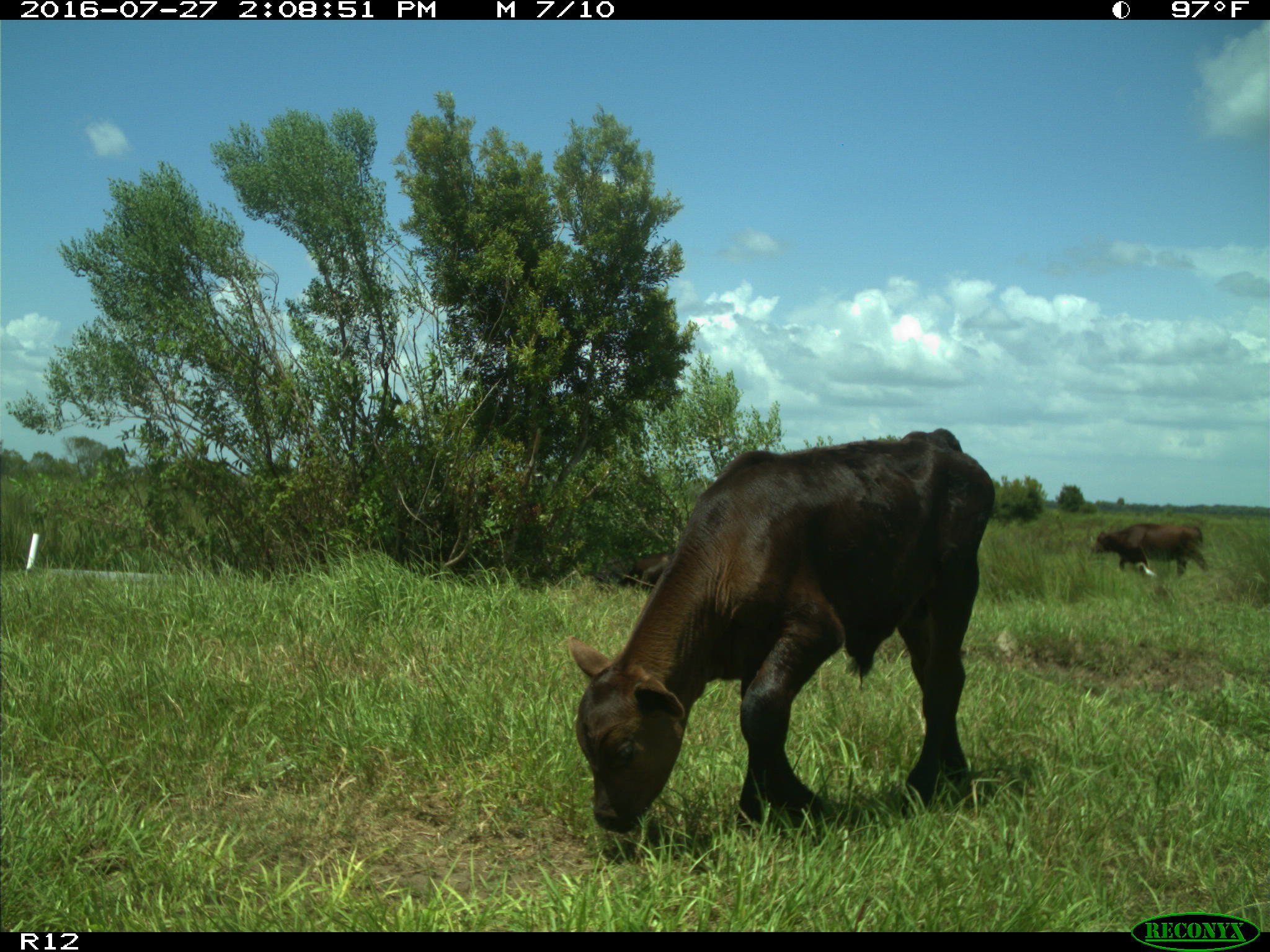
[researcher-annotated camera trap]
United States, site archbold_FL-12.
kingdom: Animalia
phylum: Chordata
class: Mammalia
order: Artiodactyla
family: Bovidae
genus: Bos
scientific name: Bos taurus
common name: domestic cow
Bos taurus (domestic cow).